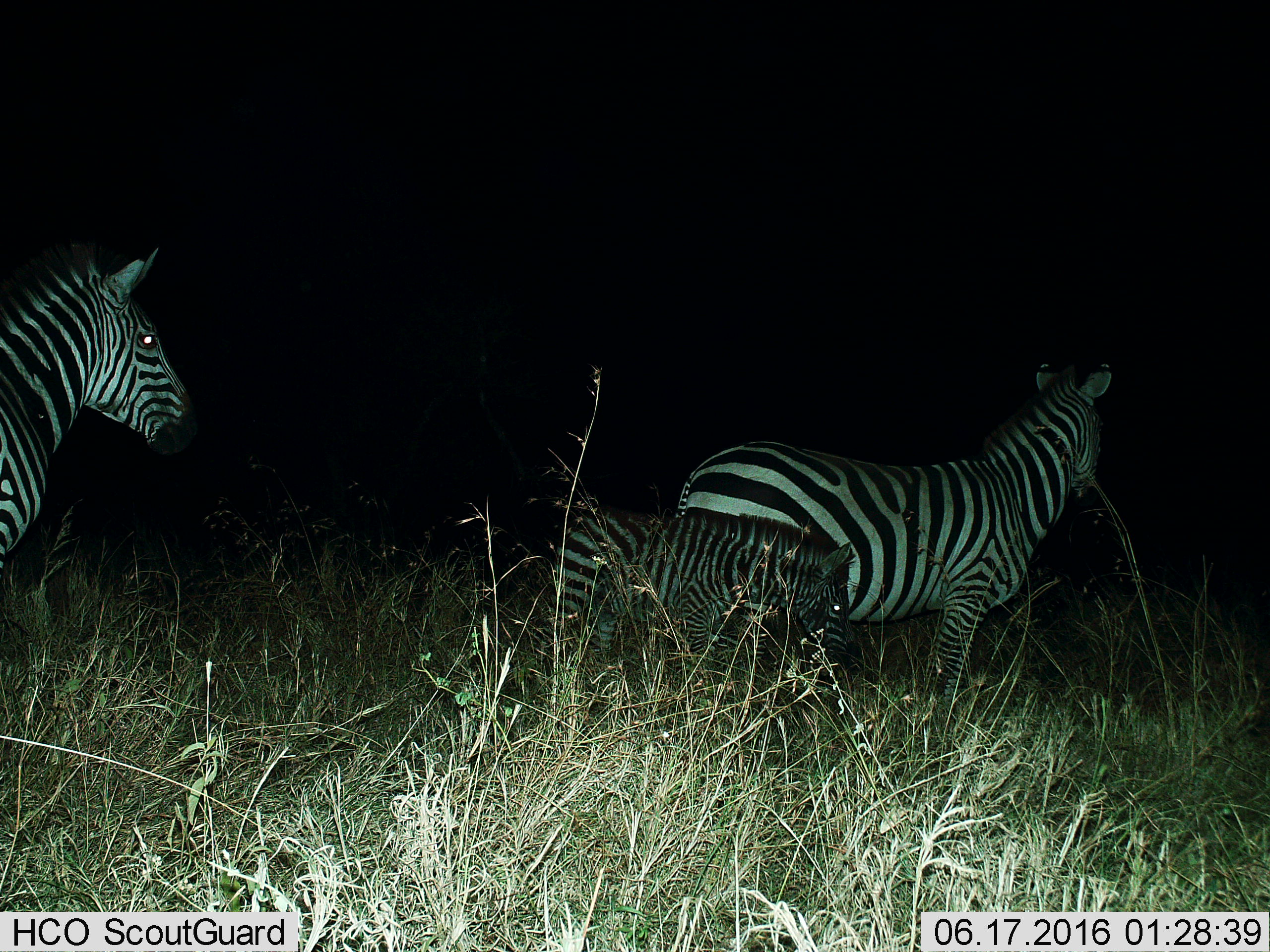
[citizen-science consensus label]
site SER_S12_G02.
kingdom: Animalia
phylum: Chordata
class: Mammalia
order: Perissodactyla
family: Equidae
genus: Equus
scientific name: Equus quagga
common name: plains zebra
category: zebraplains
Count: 3.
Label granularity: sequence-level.